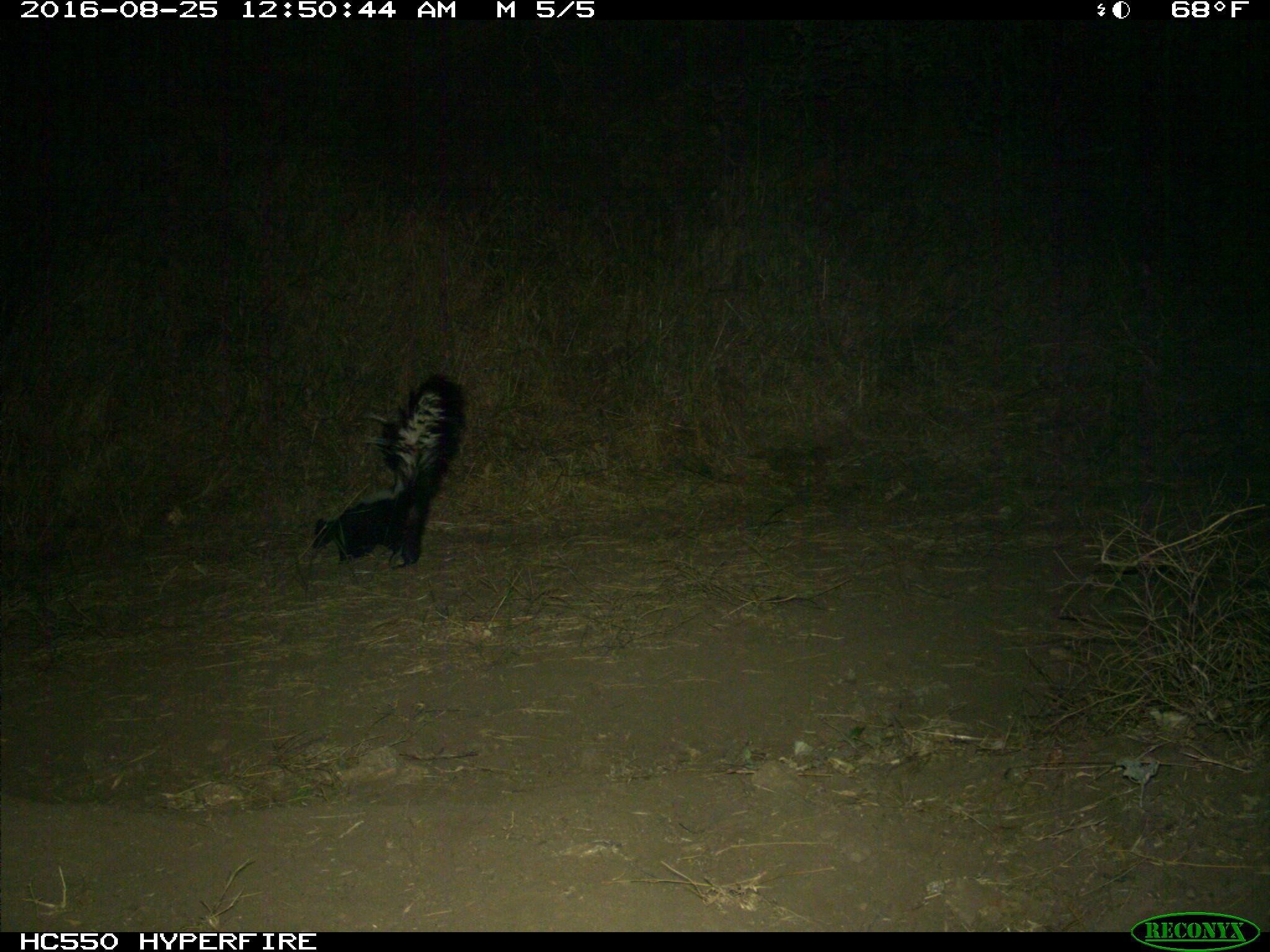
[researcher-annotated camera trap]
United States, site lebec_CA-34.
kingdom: Animalia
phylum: Chordata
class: Mammalia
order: Carnivora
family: Mephitidae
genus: Mephitis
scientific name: Mephitis mephitis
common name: striped skunk